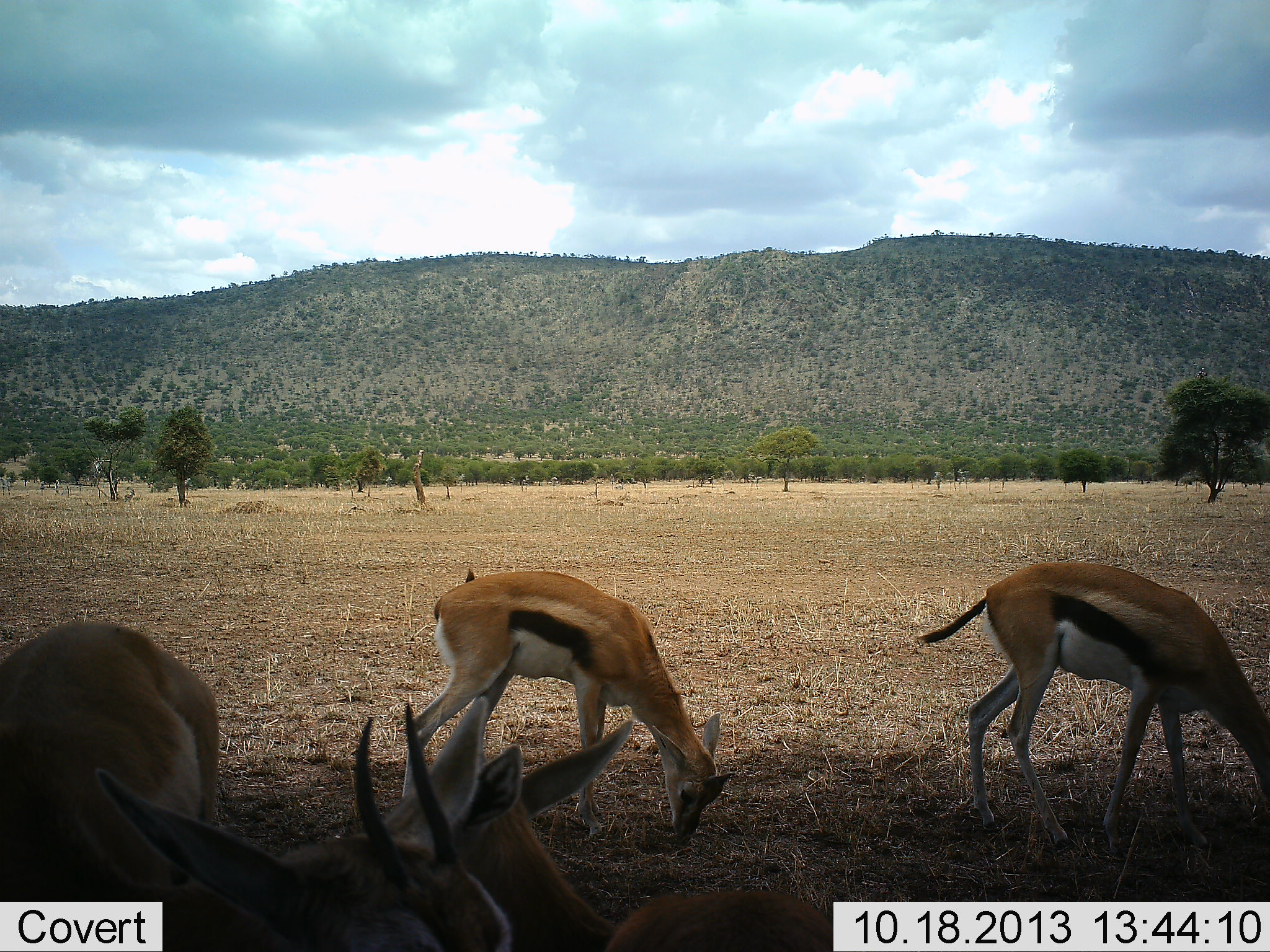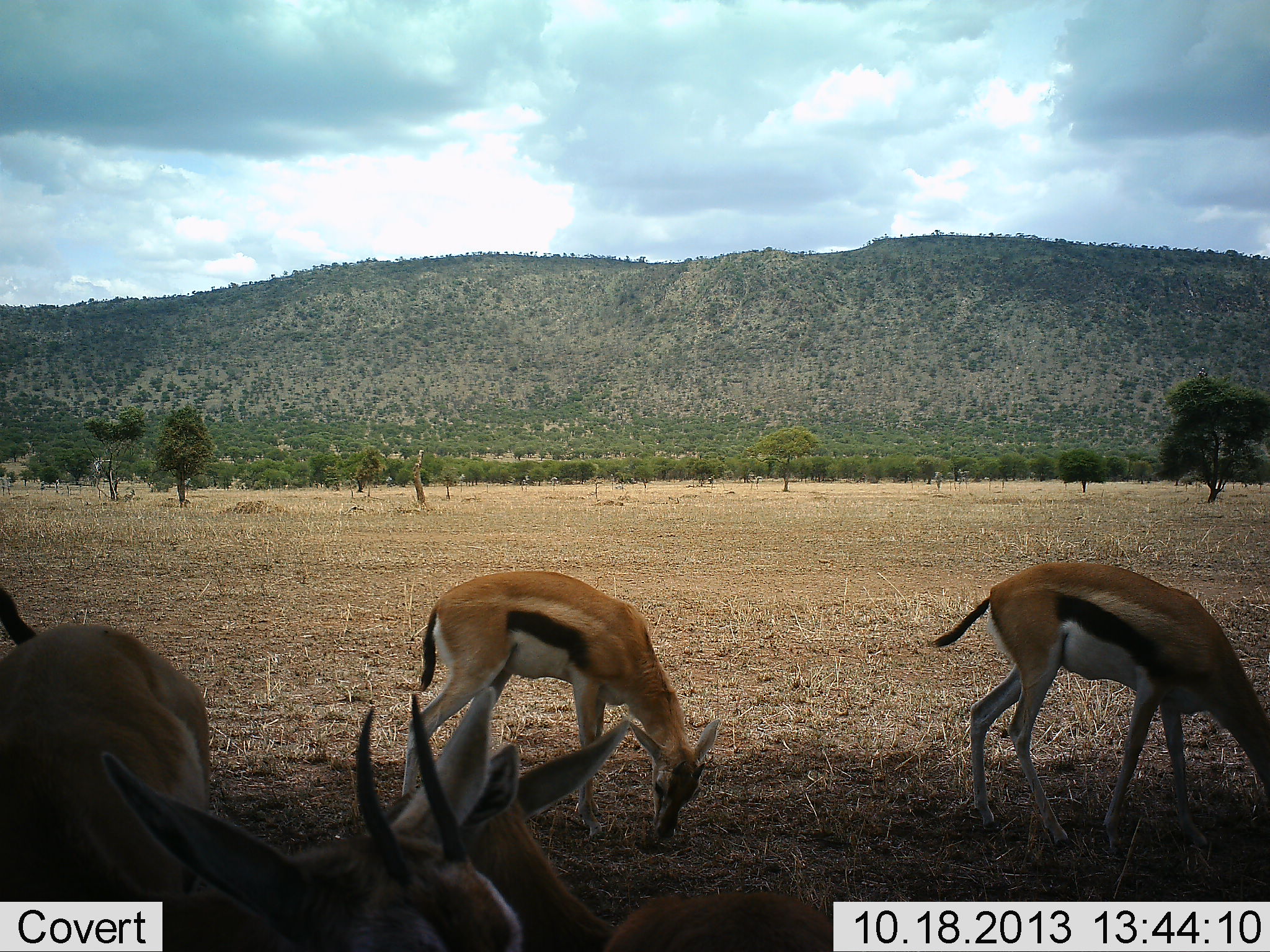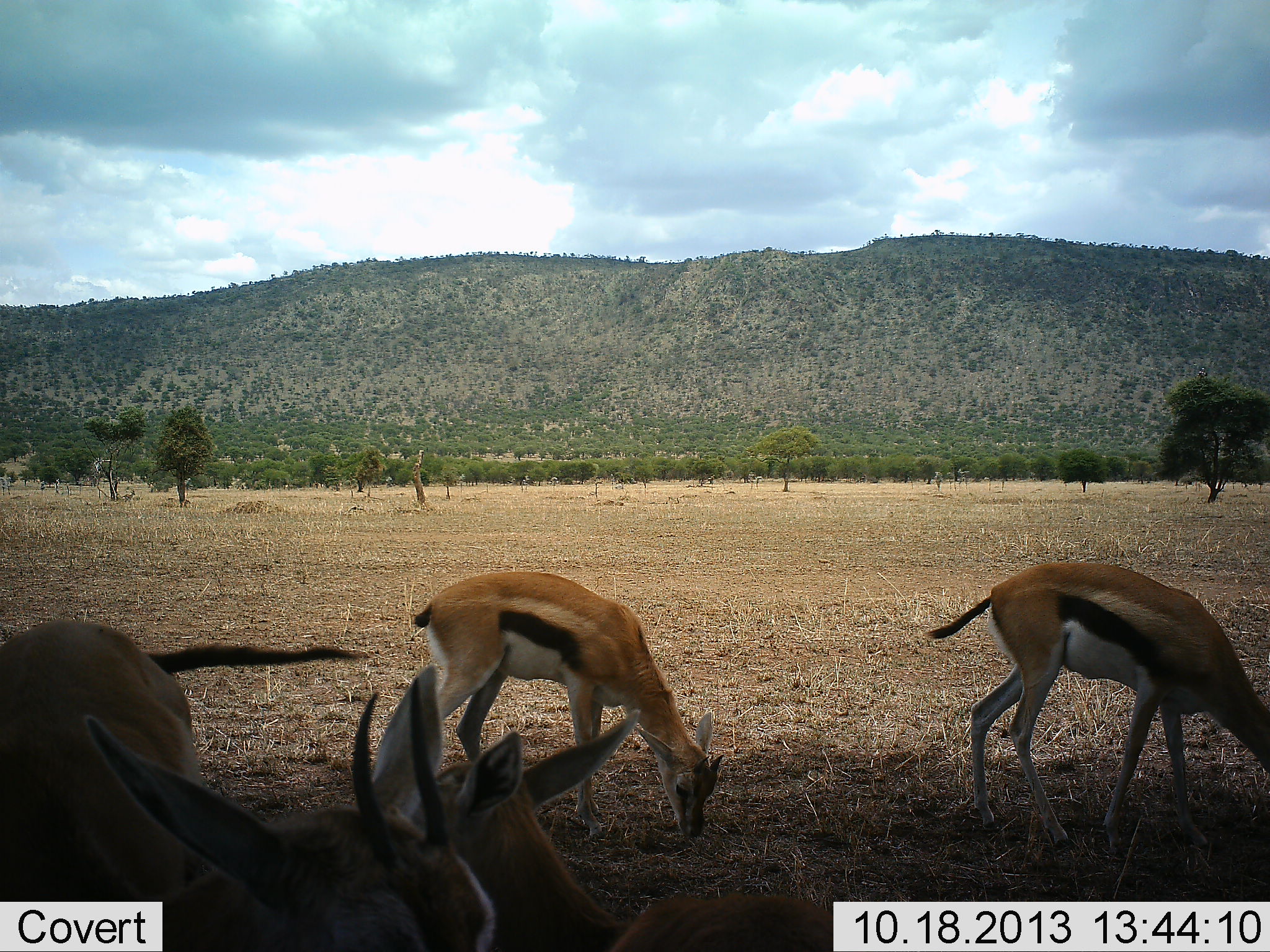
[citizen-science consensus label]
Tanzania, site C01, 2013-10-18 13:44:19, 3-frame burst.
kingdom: Animalia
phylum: Chordata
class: Mammalia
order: Artiodactyla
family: Bovidae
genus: Eudorcas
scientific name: Eudorcas thomsonii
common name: thomson's gazelle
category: gazellethomsons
Gazellethomsons (thomson's gazelle) (Eudorcas thomsonii), count 4. Behavior (volunteer vote fractions): standing 30%, resting 0%, moving 0%, interacting 0%. Young present (vote fraction): 0%. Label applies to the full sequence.